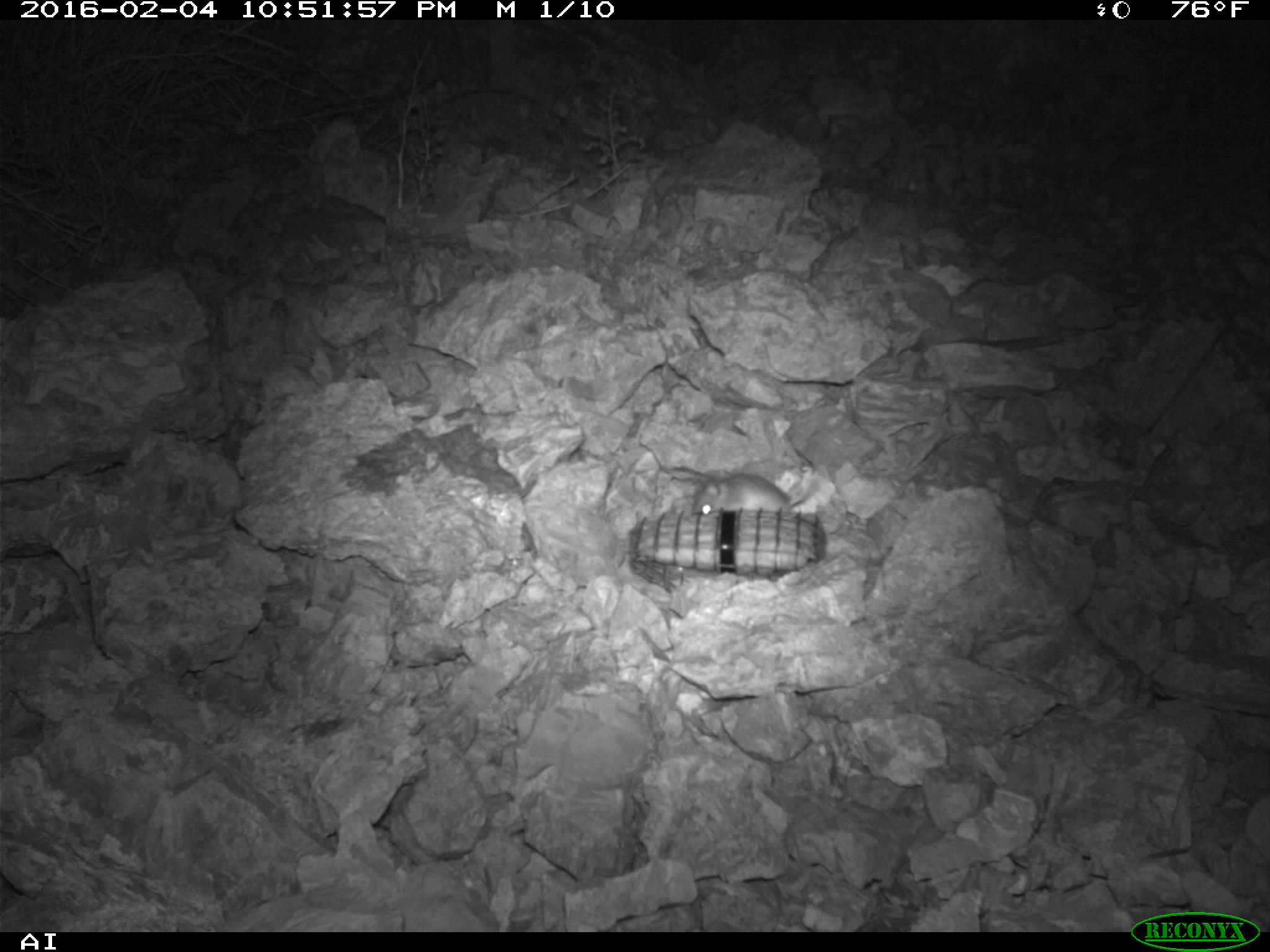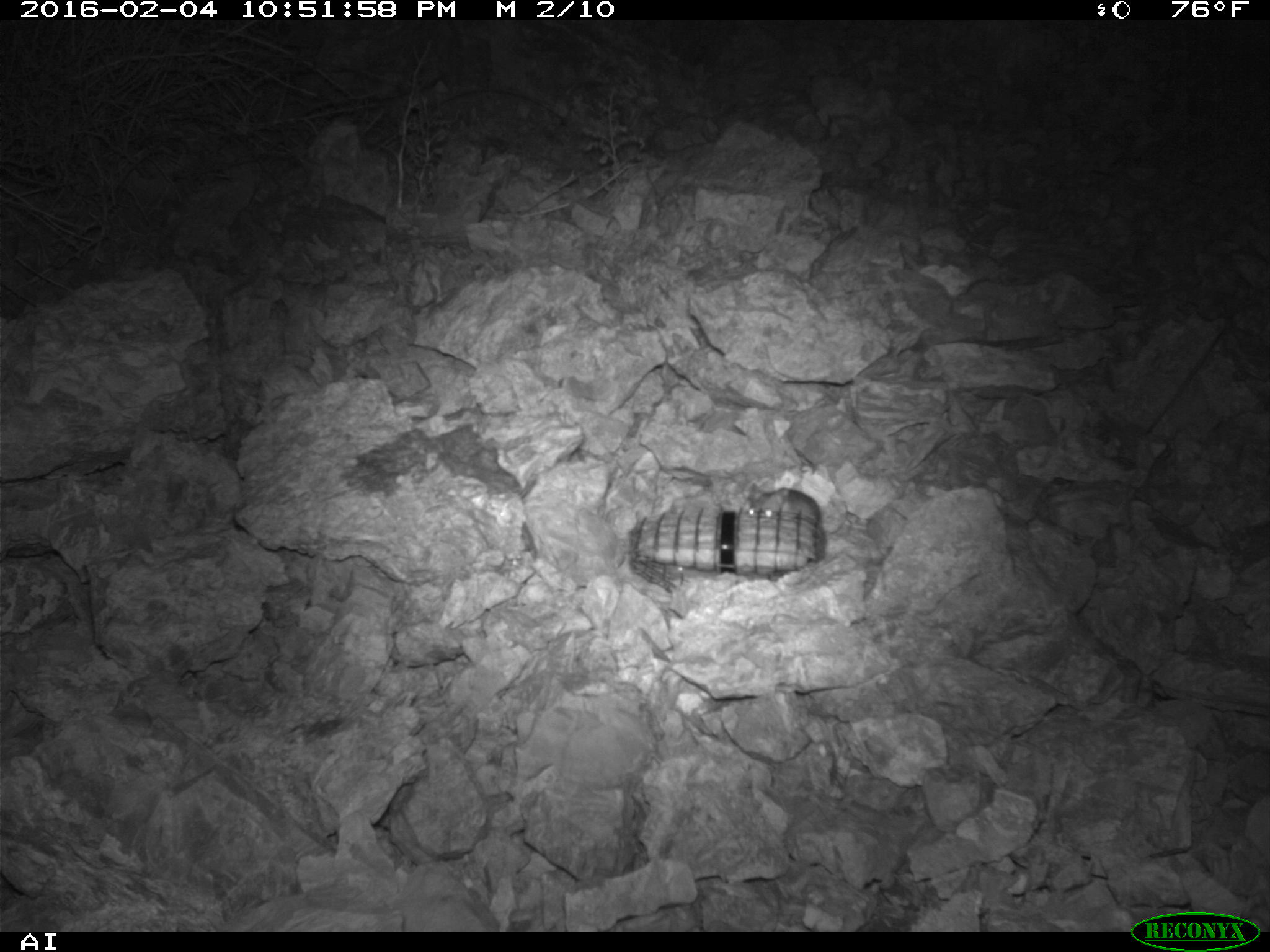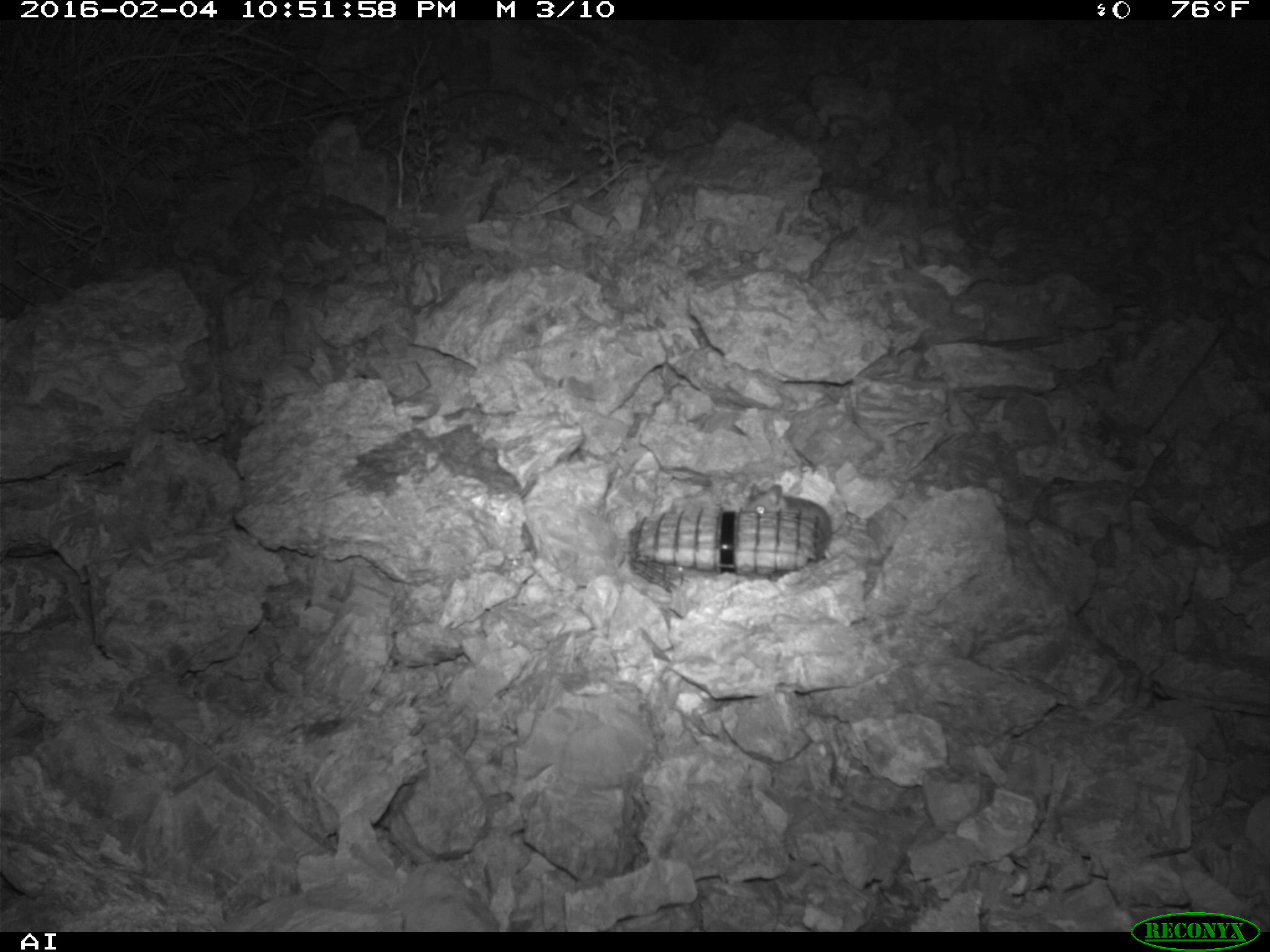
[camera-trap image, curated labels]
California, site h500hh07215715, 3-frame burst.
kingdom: Animalia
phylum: Chordata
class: Mammalia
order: Rodentia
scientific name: Rodentia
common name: rodent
Rodent (Rodentia).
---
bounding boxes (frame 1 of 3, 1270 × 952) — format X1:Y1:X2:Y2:
rodent: 690:472:812:515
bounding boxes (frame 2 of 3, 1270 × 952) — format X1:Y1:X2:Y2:
rodent: 747:482:820:526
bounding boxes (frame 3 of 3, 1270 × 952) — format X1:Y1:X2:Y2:
rodent: 745:482:848:562